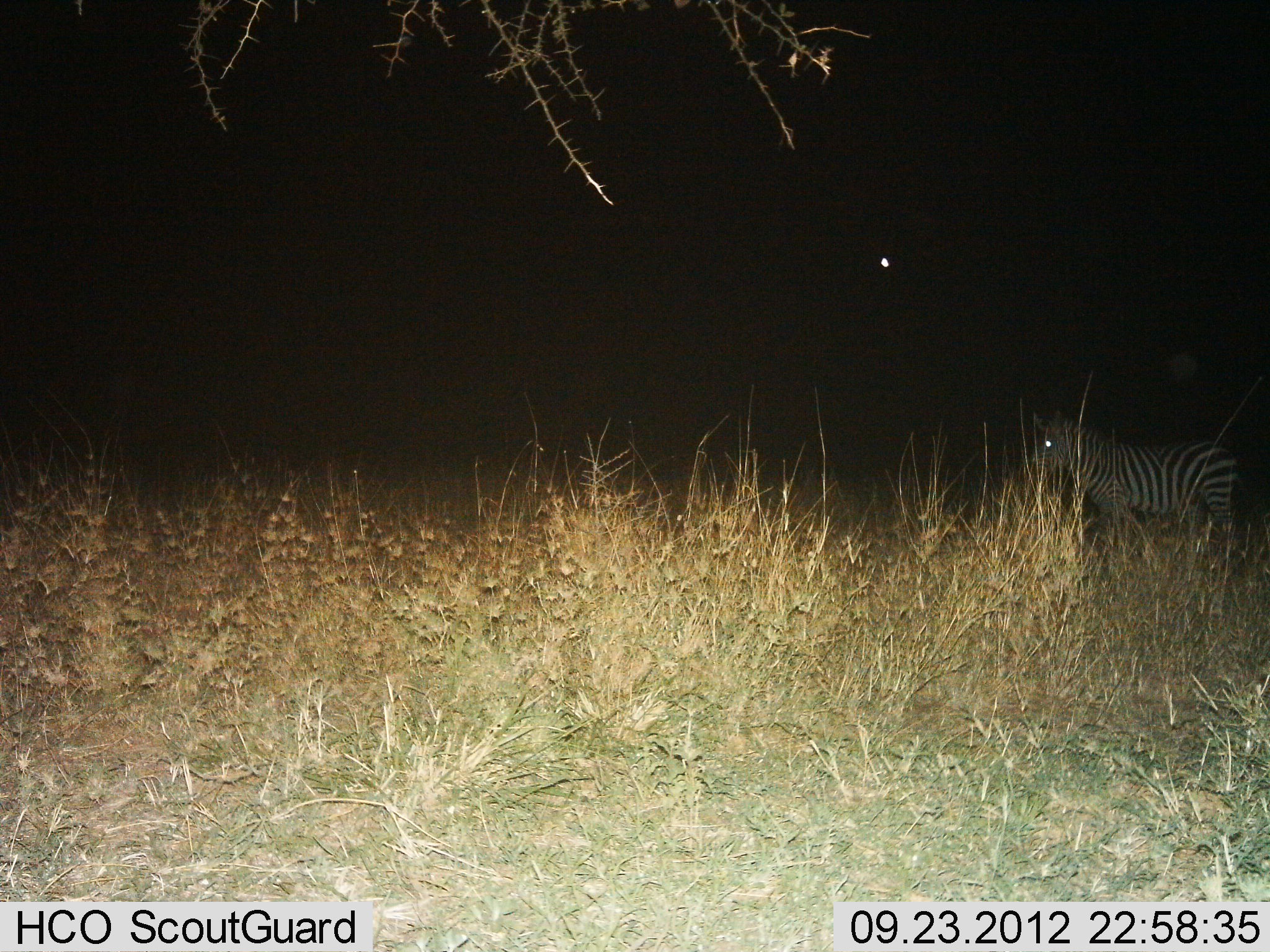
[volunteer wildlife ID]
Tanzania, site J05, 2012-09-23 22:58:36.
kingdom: Animalia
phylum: Chordata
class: Mammalia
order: Perissodactyla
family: Equidae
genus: Equus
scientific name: Equus quagga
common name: plains zebra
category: zebra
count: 1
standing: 100%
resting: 0%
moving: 0%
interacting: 0%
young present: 0%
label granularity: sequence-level